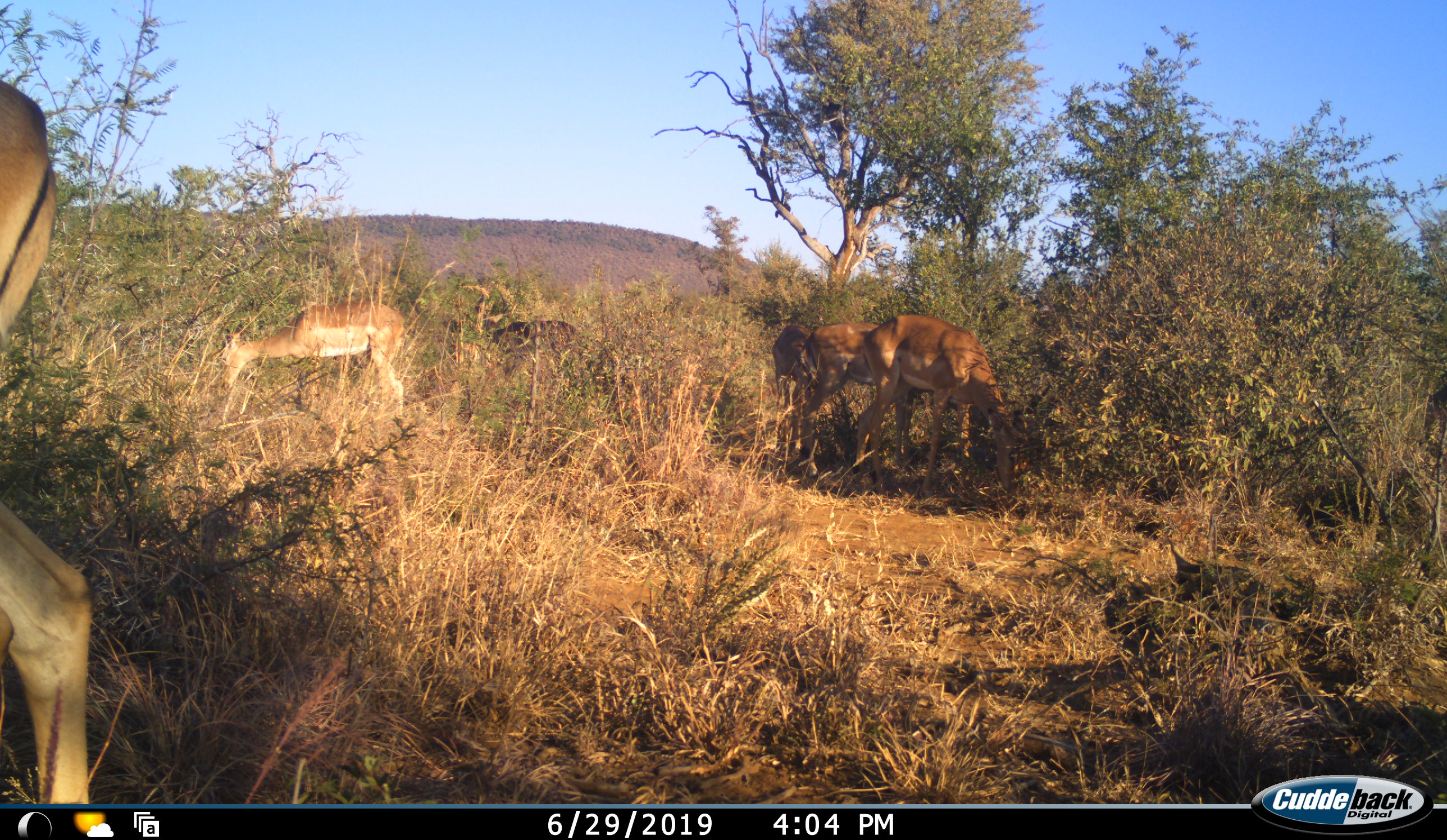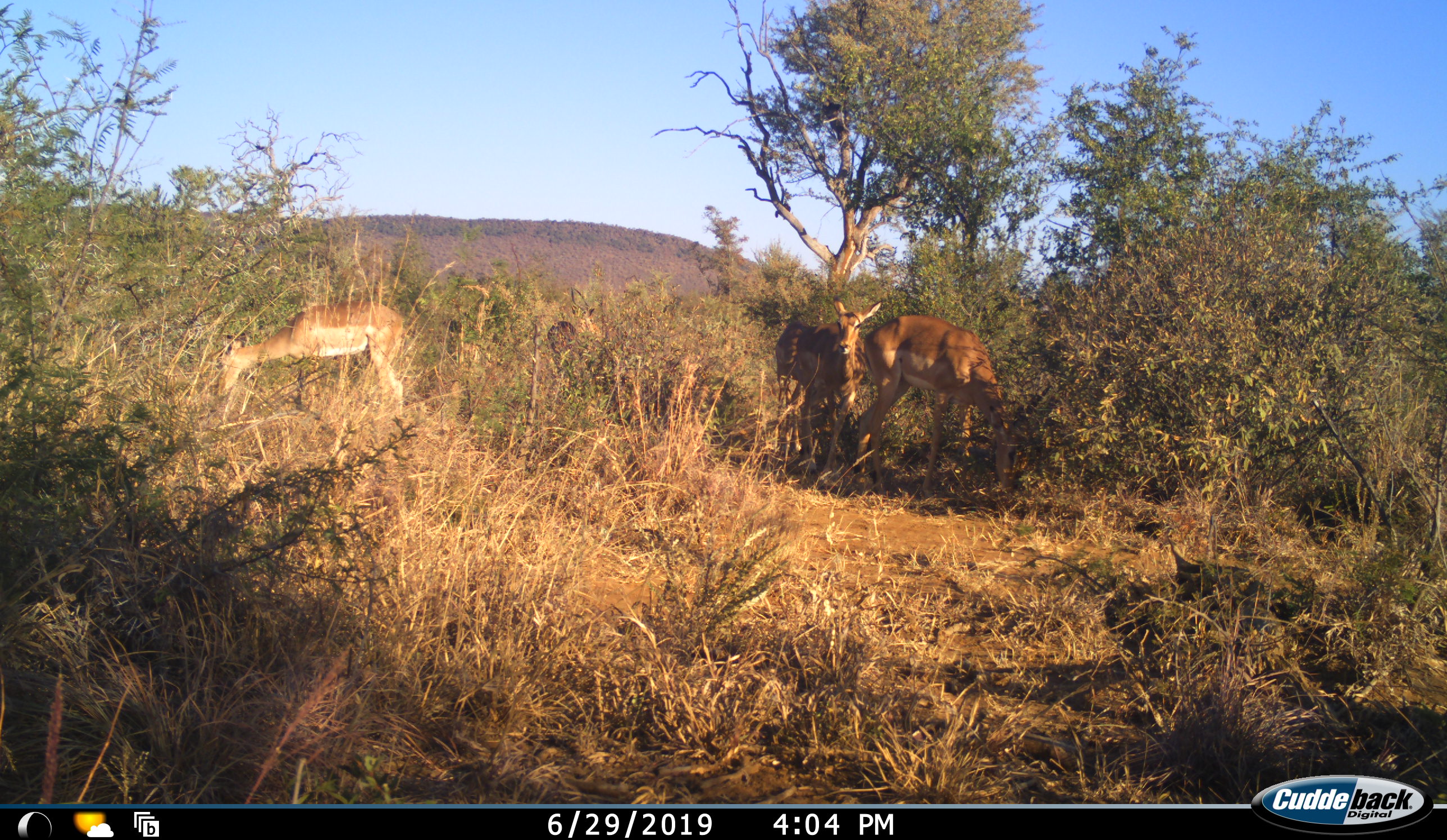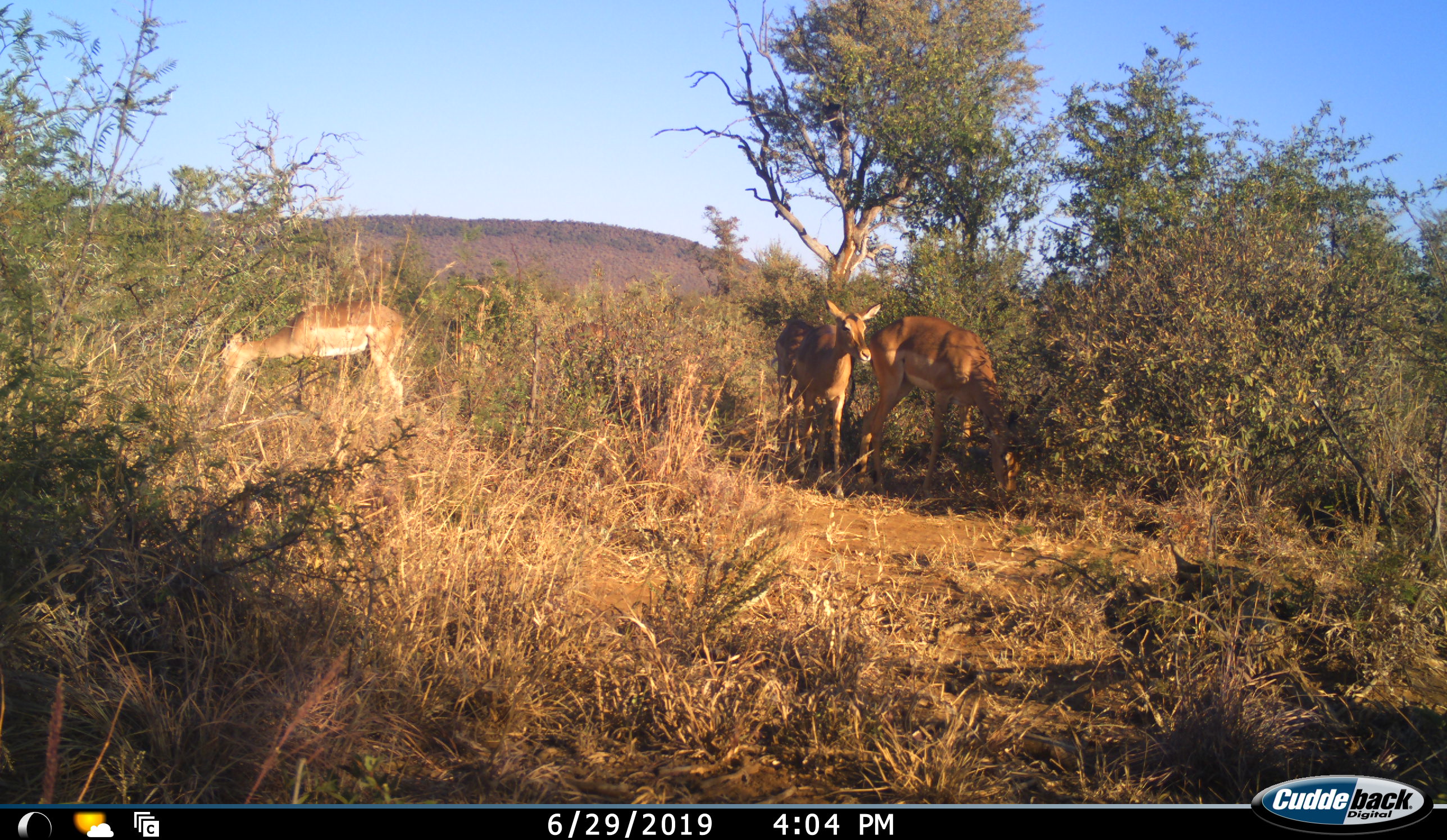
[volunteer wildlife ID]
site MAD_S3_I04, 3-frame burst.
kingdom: Animalia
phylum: Chordata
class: Mammalia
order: Artiodactyla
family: Bovidae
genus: Aepyceros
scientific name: Aepyceros melampus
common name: impala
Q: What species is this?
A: Impala (Aepyceros melampus).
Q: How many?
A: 6.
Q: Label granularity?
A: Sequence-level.